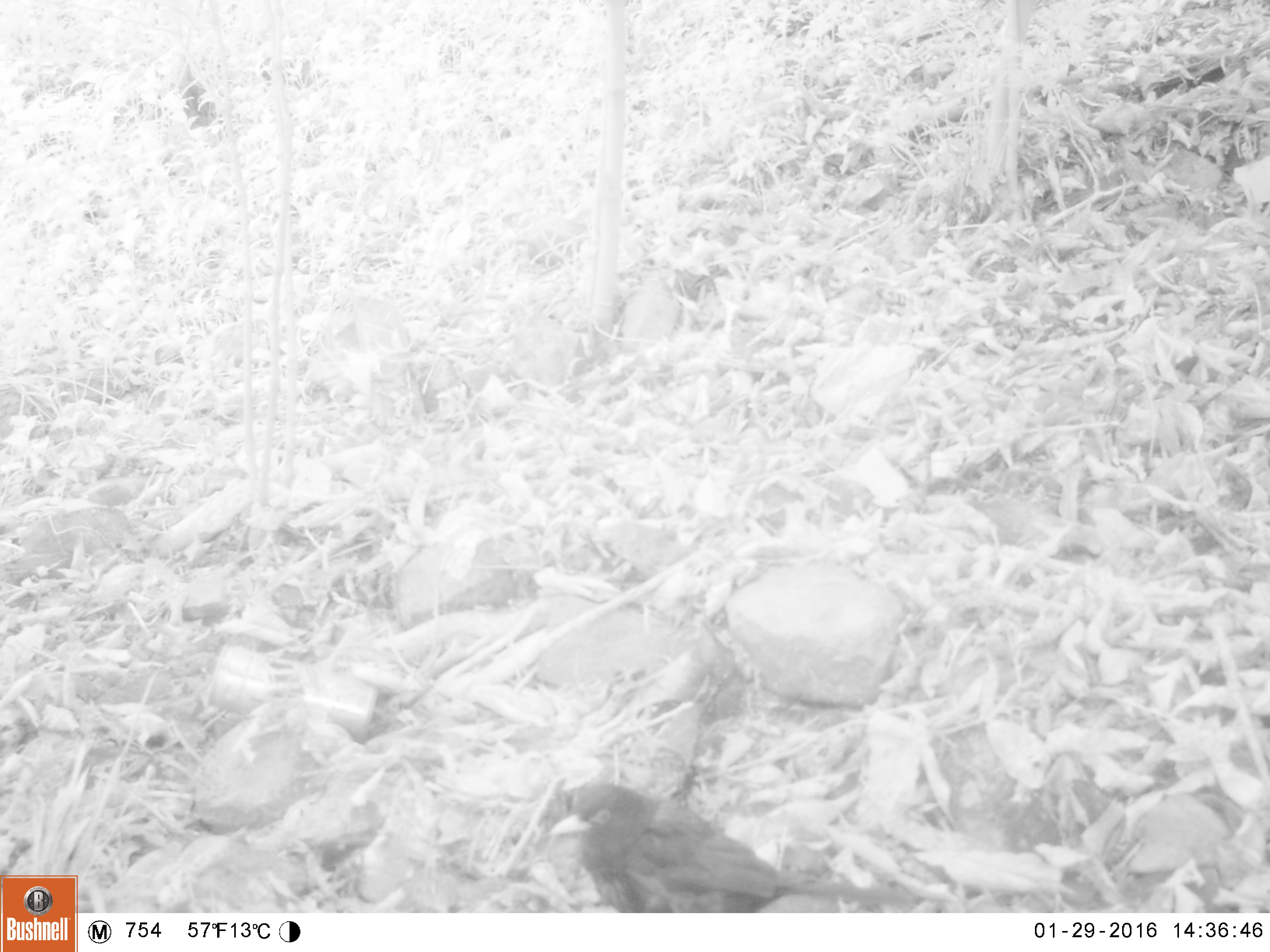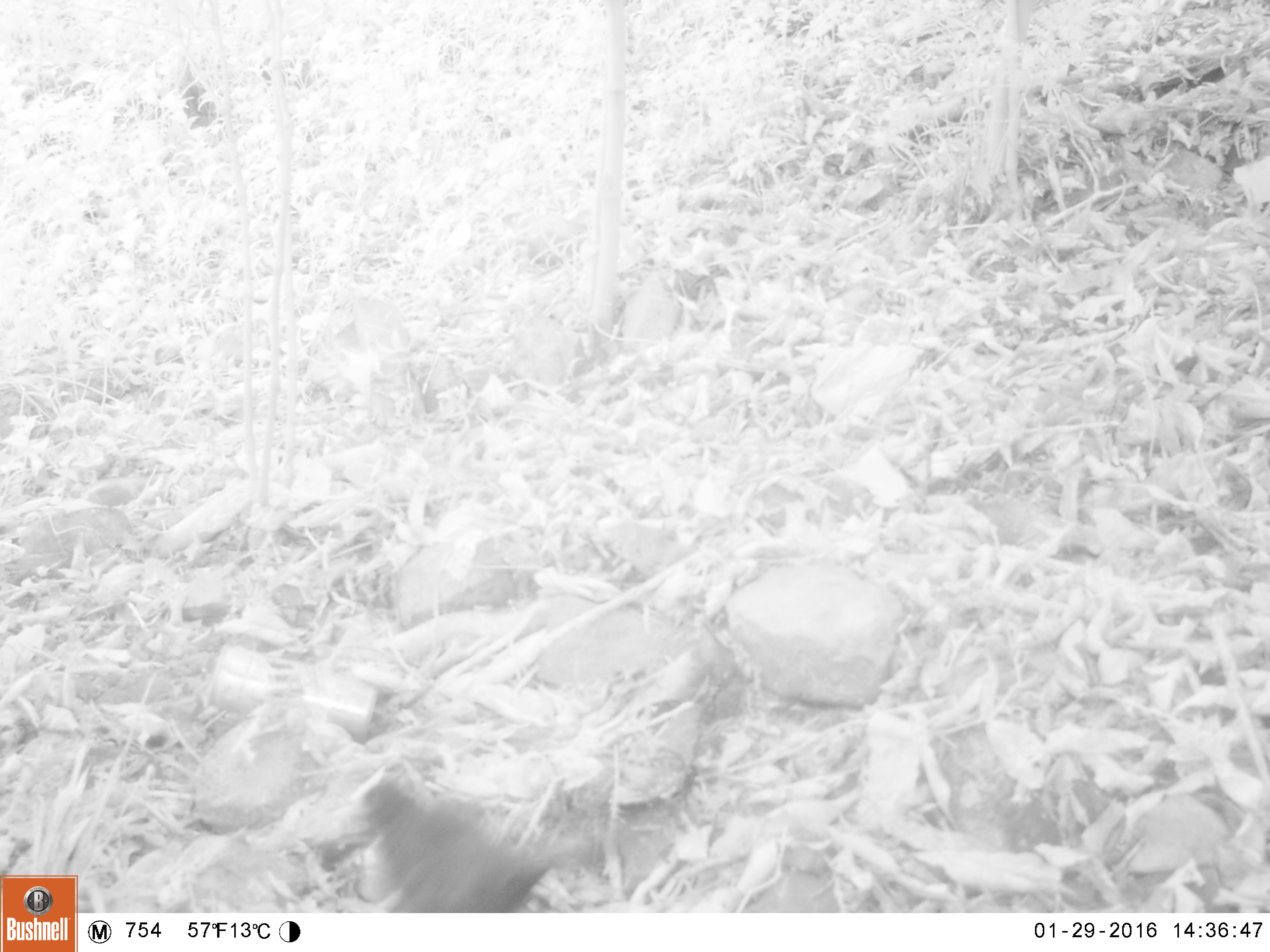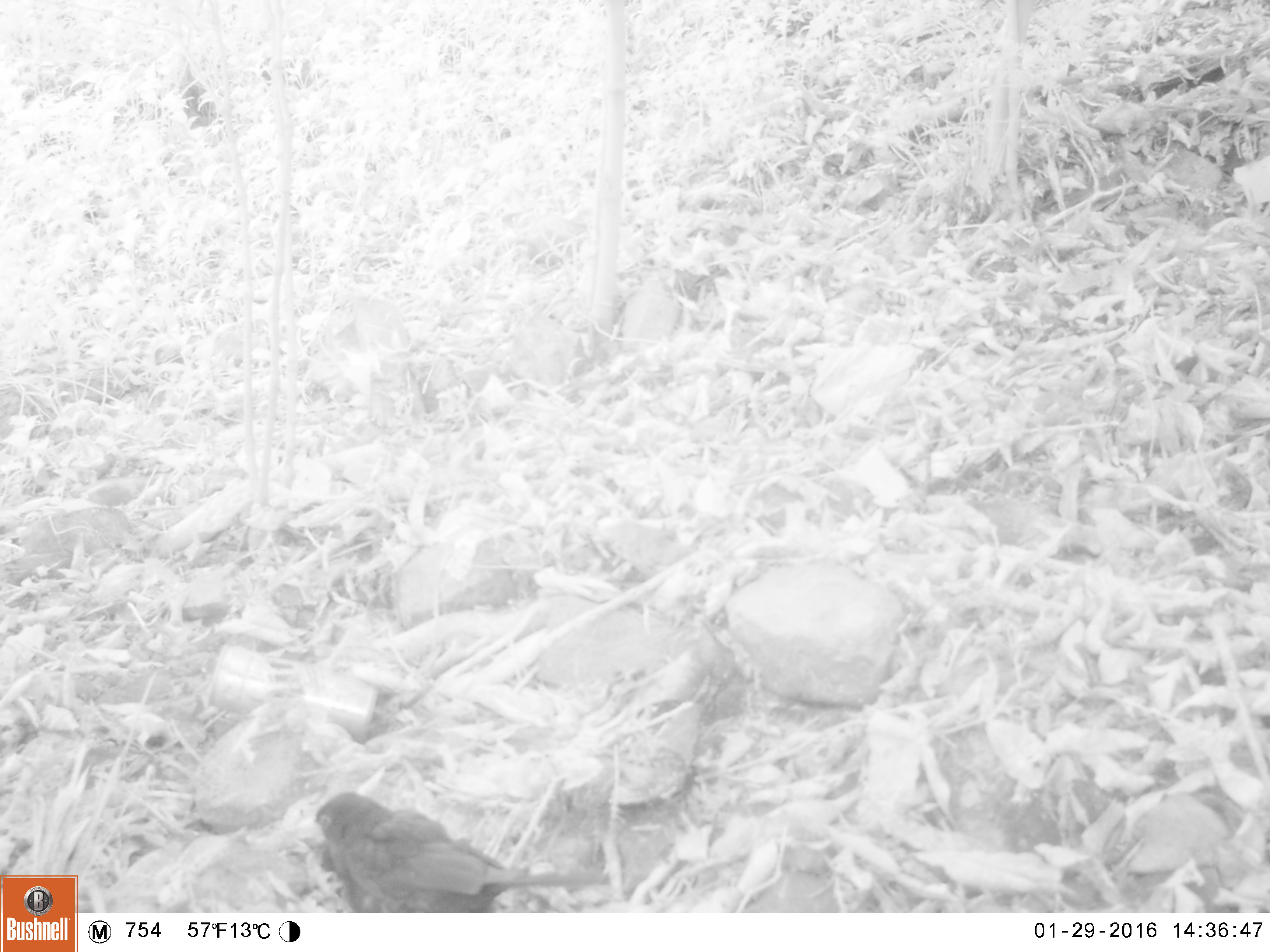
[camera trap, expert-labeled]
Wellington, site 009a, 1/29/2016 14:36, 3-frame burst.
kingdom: Animalia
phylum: Chordata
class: Aves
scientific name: Aves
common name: bird